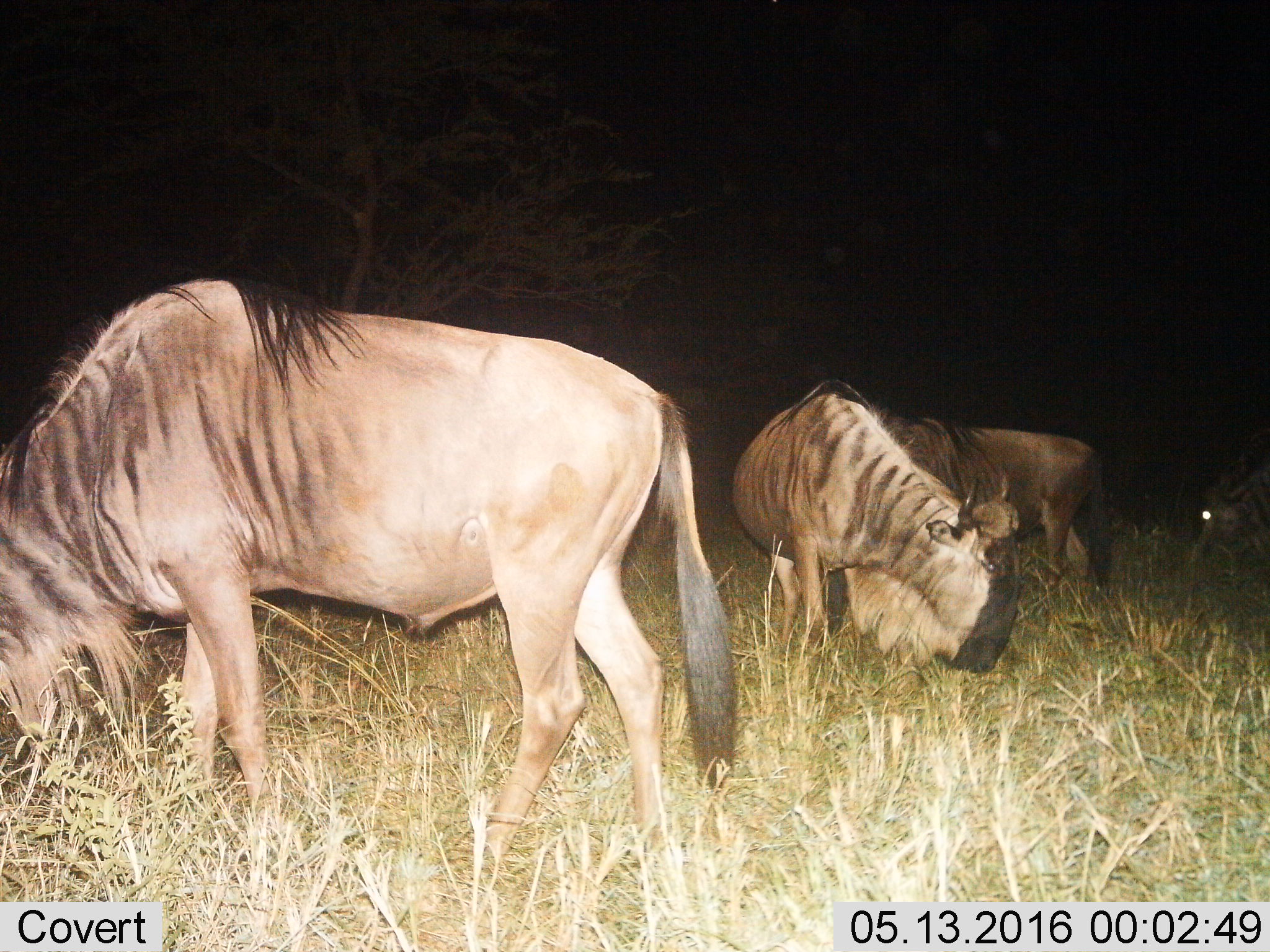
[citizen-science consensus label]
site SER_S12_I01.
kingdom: Animalia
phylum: Chordata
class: Mammalia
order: Artiodactyla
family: Bovidae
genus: Connochaetes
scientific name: Connochaetes taurinus taurinus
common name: blue wildebeest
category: wildebeestblue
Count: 4.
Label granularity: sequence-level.